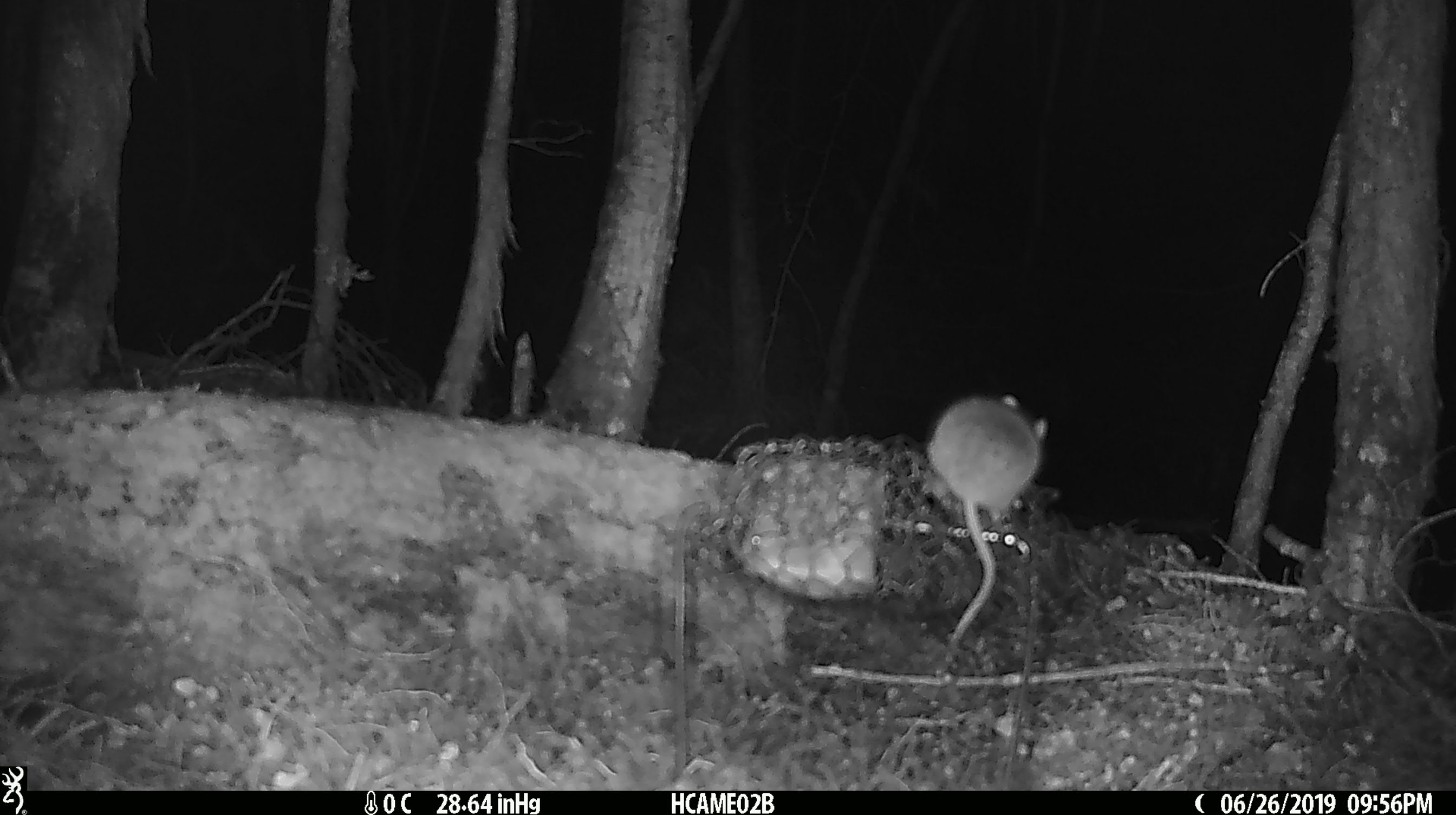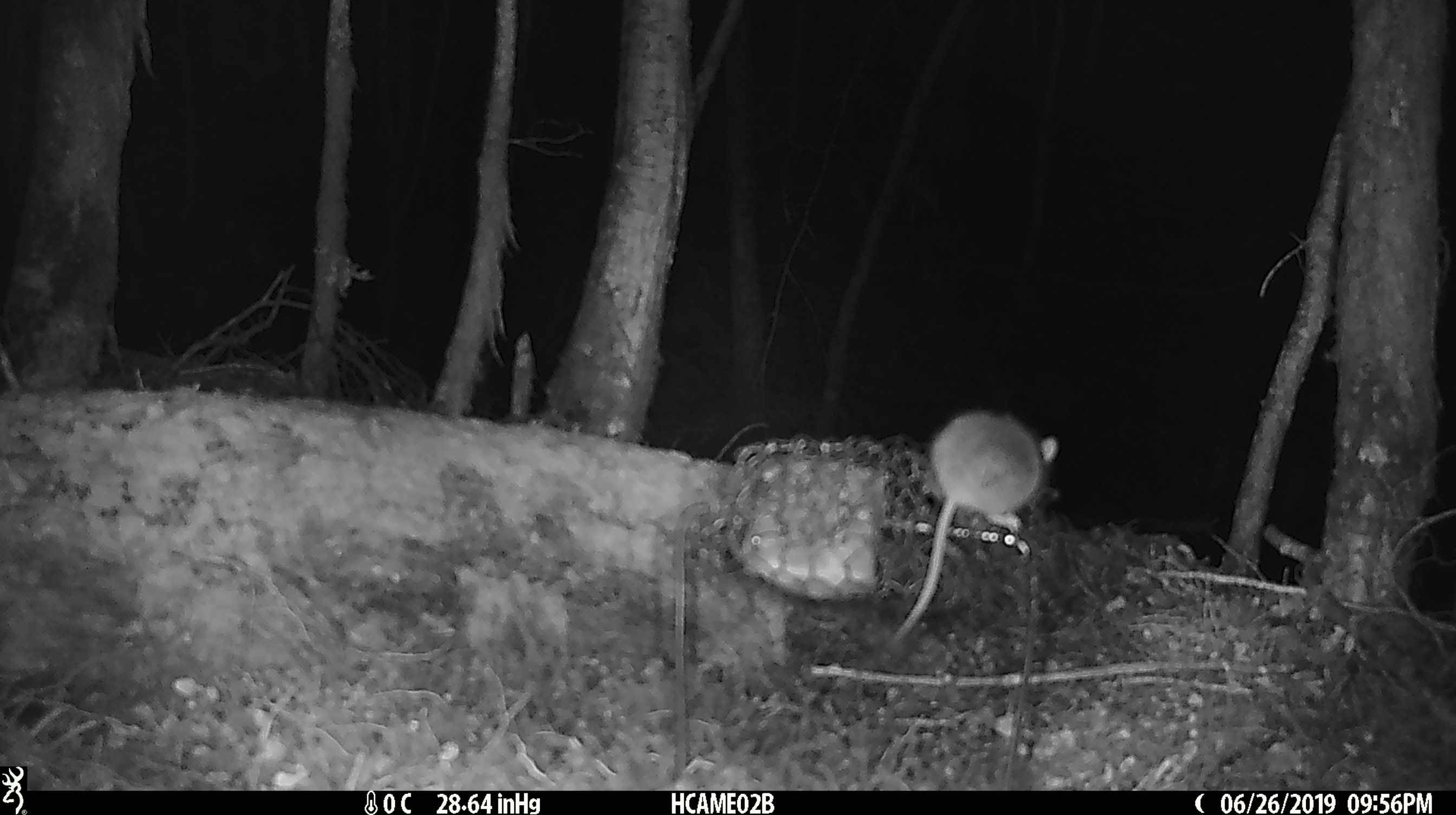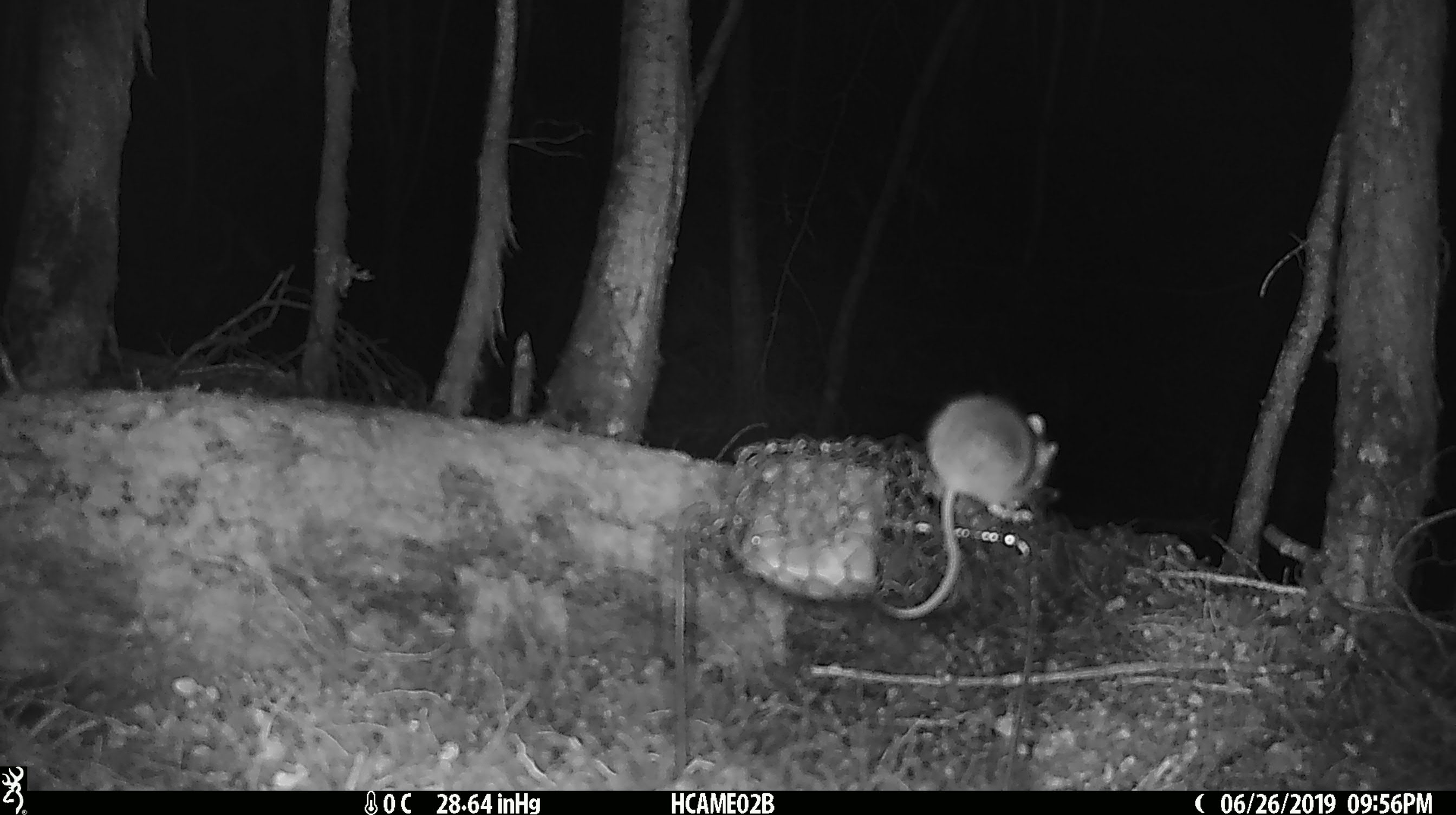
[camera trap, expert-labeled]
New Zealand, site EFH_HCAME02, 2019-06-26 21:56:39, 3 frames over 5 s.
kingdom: Animalia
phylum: Chordata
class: Mammalia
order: Rodentia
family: Muridae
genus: Mus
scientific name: Mus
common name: mouse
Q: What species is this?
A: Mouse (Mus).